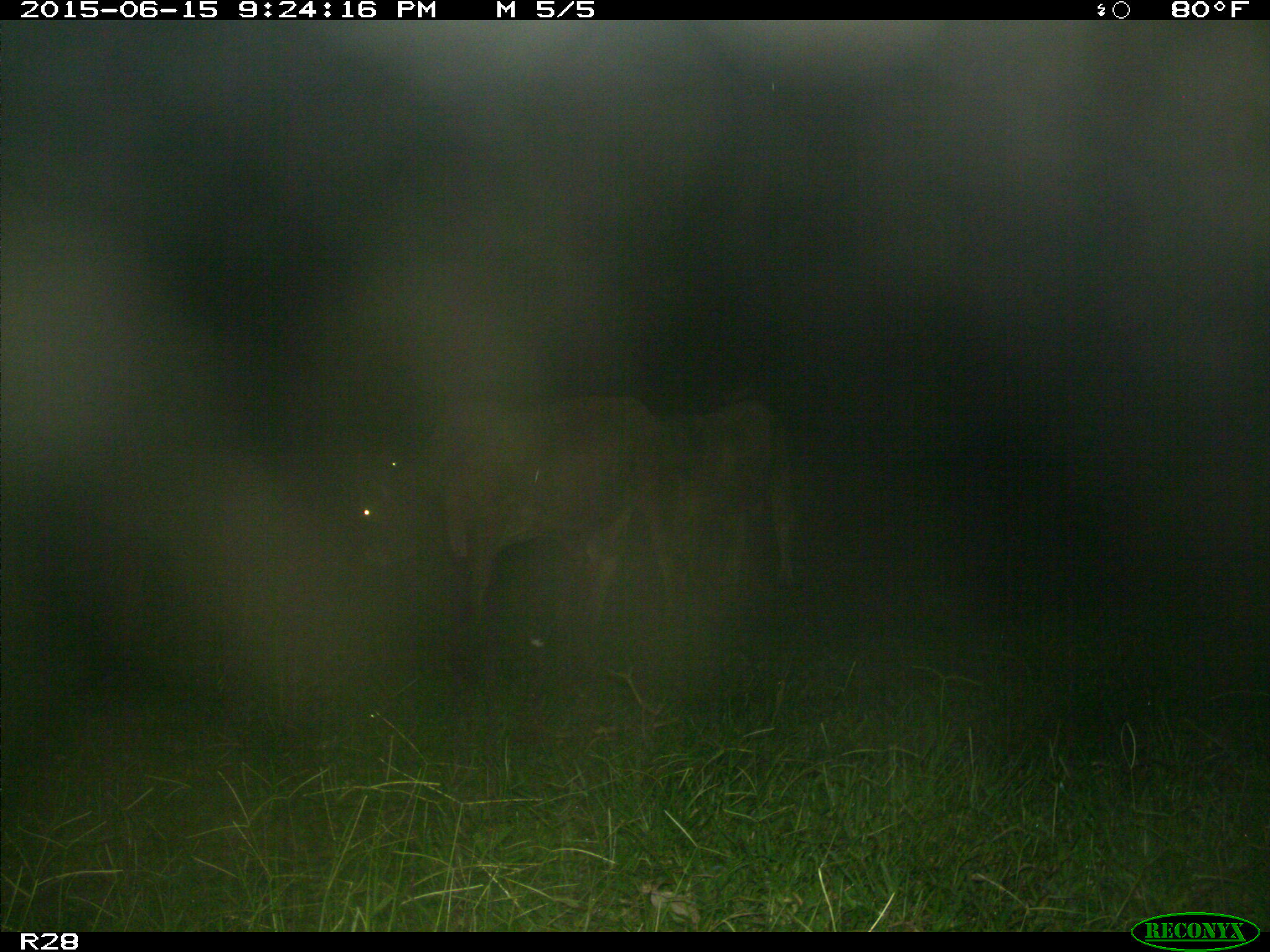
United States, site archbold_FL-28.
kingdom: Animalia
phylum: Chordata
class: Mammalia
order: Artiodactyla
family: Bovidae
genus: Bos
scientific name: Bos taurus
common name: domestic cow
Bos taurus (domestic cow).